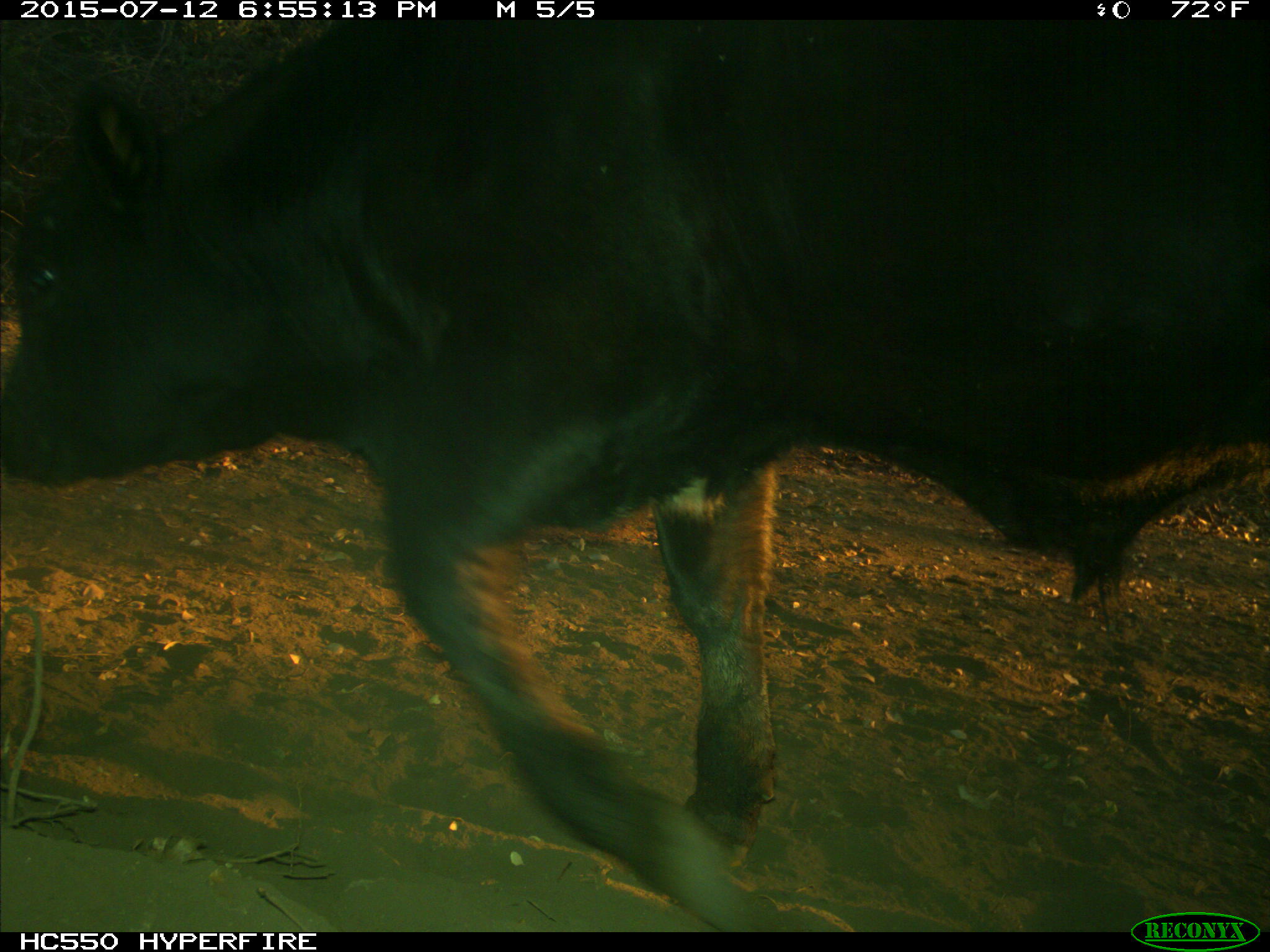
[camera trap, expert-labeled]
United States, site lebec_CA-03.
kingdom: Animalia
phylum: Chordata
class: Mammalia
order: Artiodactyla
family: Bovidae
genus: Bos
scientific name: Bos taurus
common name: domestic cow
Bos taurus (domestic cow).